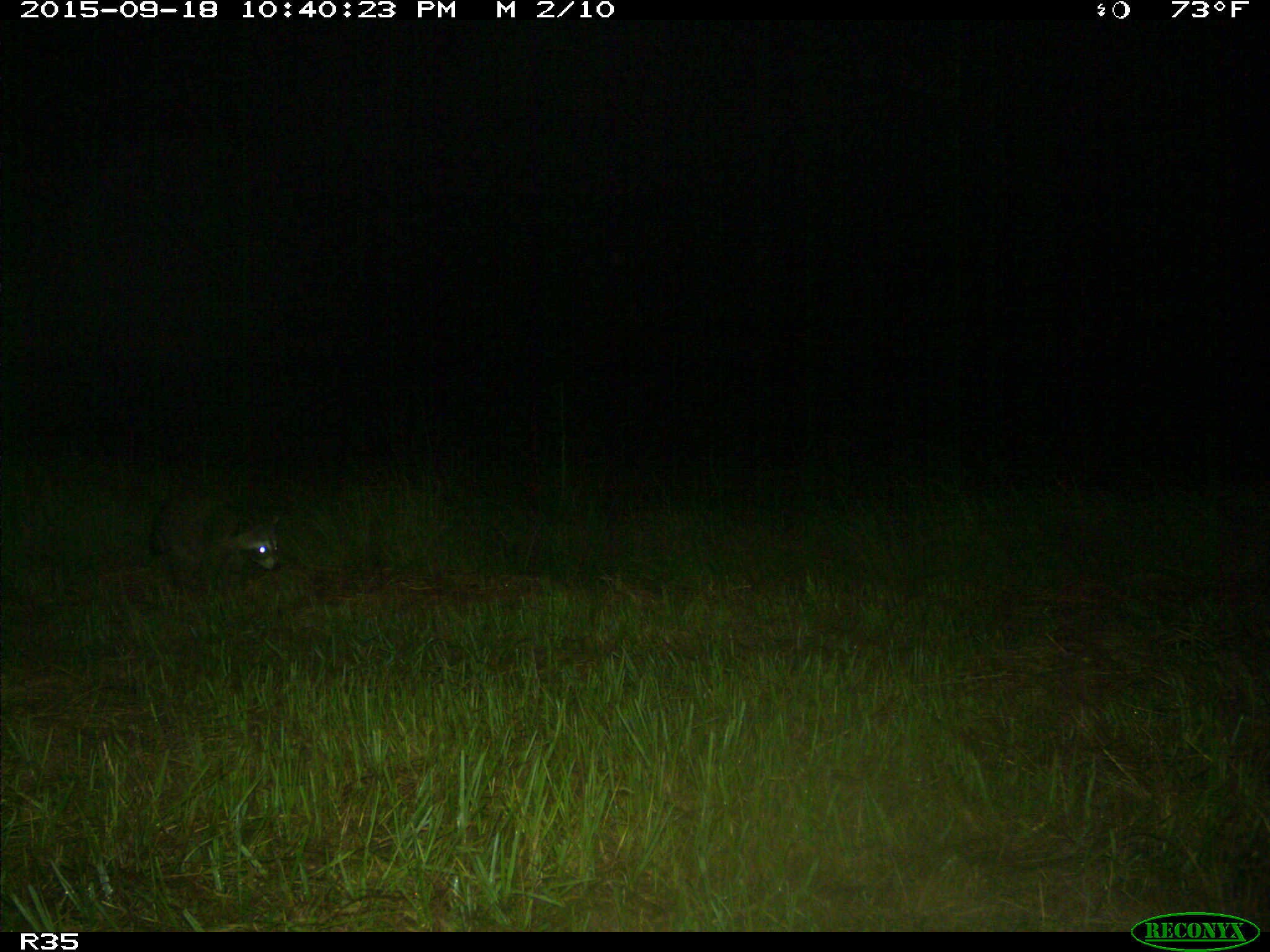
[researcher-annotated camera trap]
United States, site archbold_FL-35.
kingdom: Animalia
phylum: Chordata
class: Mammalia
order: Carnivora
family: Procyonidae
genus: Procyon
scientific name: Procyon lotor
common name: common raccoon